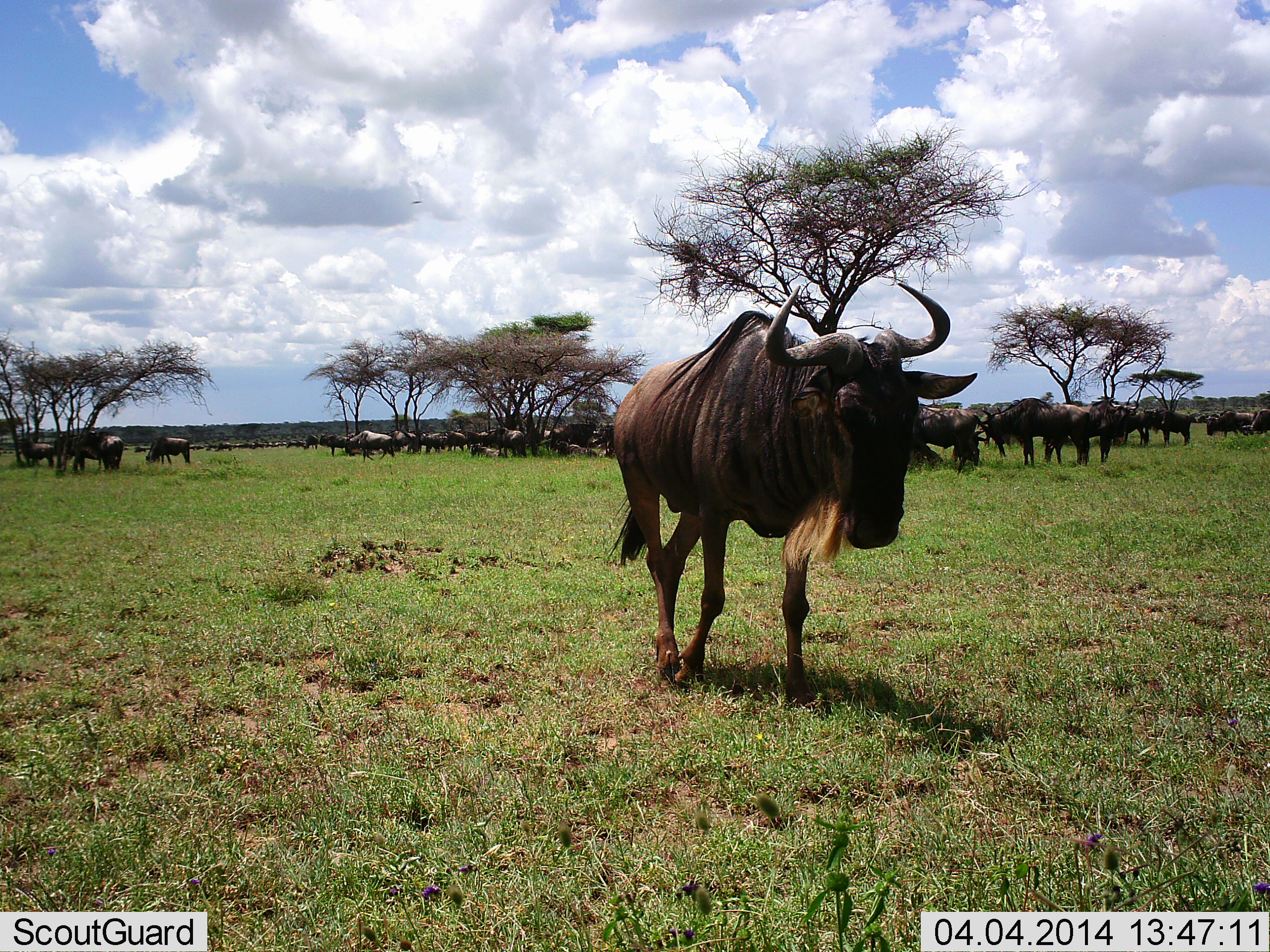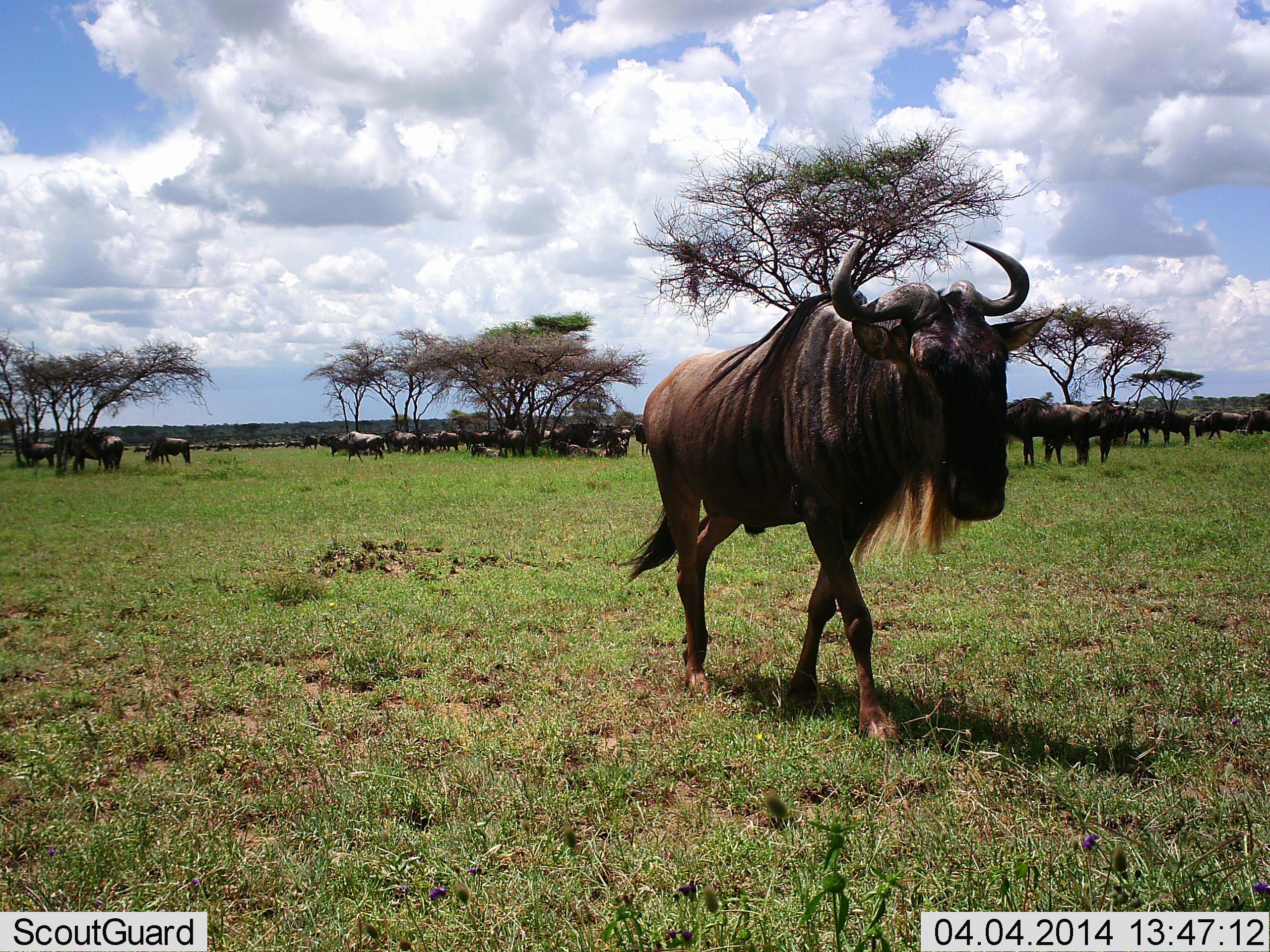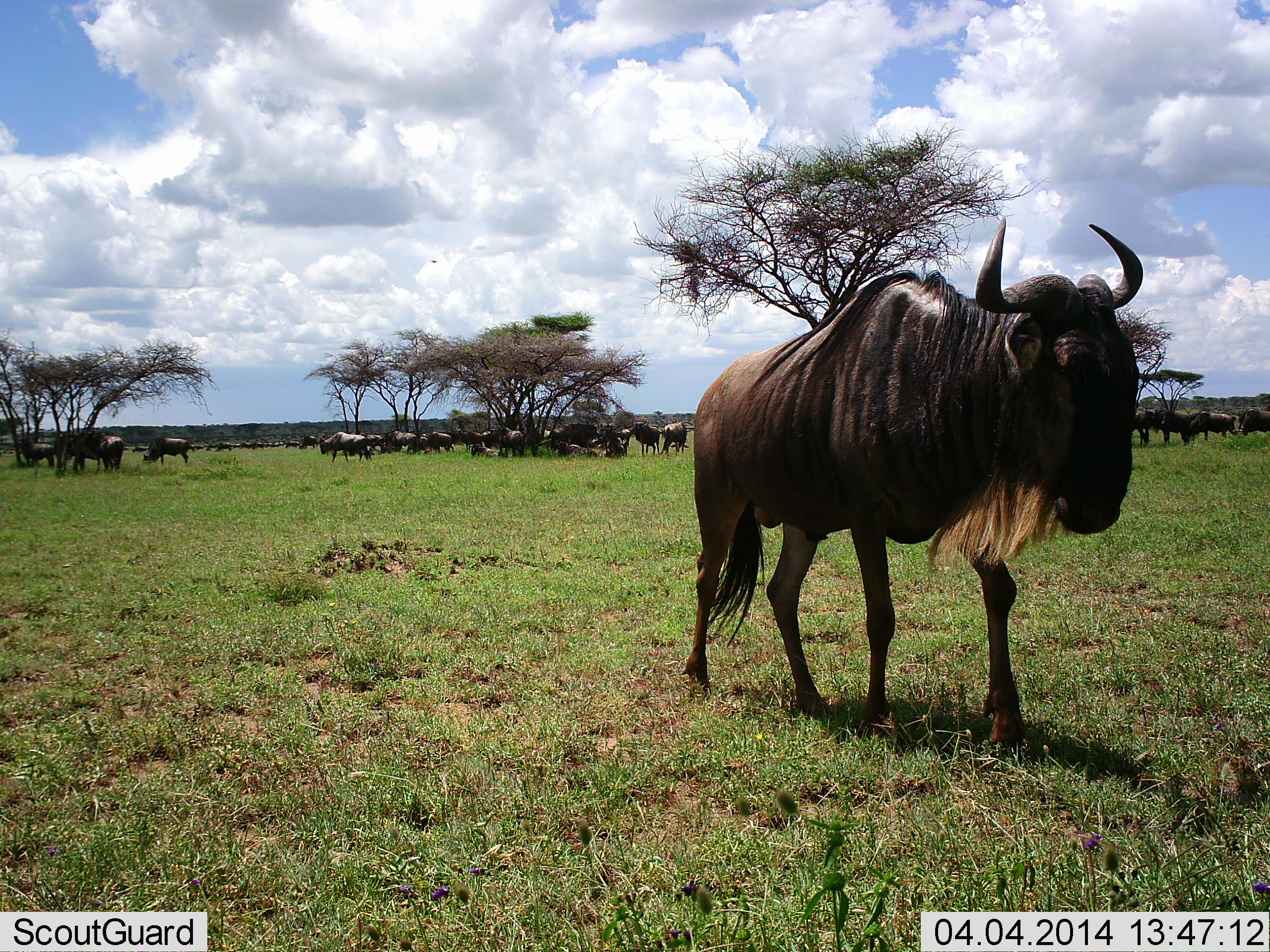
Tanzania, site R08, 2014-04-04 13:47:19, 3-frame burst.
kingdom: Animalia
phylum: Chordata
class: Mammalia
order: Artiodactyla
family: Bovidae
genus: Connochaetes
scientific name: Connochaetes taurinus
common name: blue wildebeest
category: wildebeest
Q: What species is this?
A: Wildebeest (blue wildebeest) (Connochaetes taurinus).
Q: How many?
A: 11-50.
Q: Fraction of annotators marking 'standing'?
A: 70%.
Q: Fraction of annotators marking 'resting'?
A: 10%.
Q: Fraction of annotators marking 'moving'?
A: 80%.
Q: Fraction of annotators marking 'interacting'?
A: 10%.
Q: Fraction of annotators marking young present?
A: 0%.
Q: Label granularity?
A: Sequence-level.